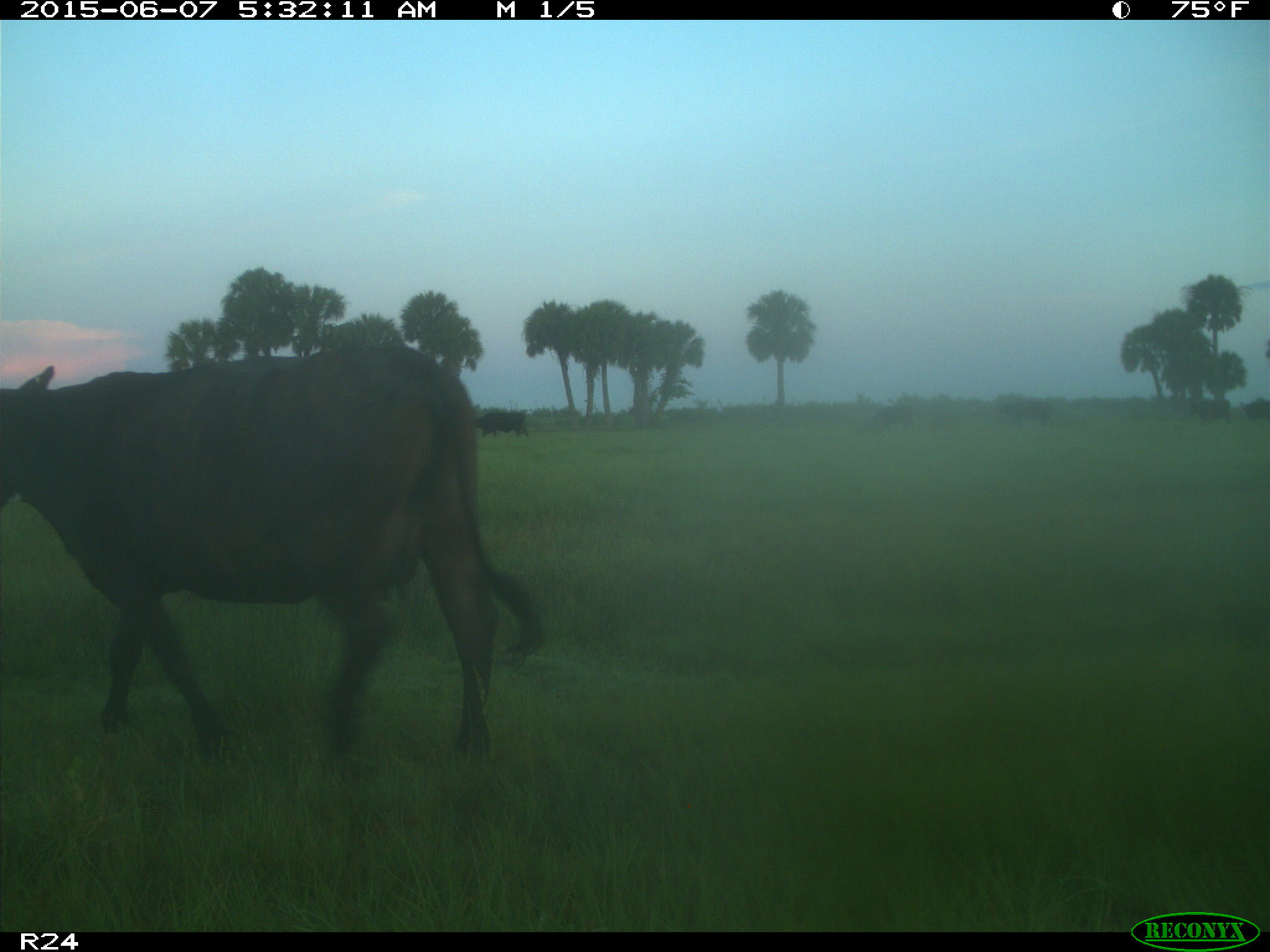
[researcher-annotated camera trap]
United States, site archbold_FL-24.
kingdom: Animalia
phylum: Chordata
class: Mammalia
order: Artiodactyla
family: Bovidae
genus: Bos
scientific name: Bos taurus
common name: domestic cow